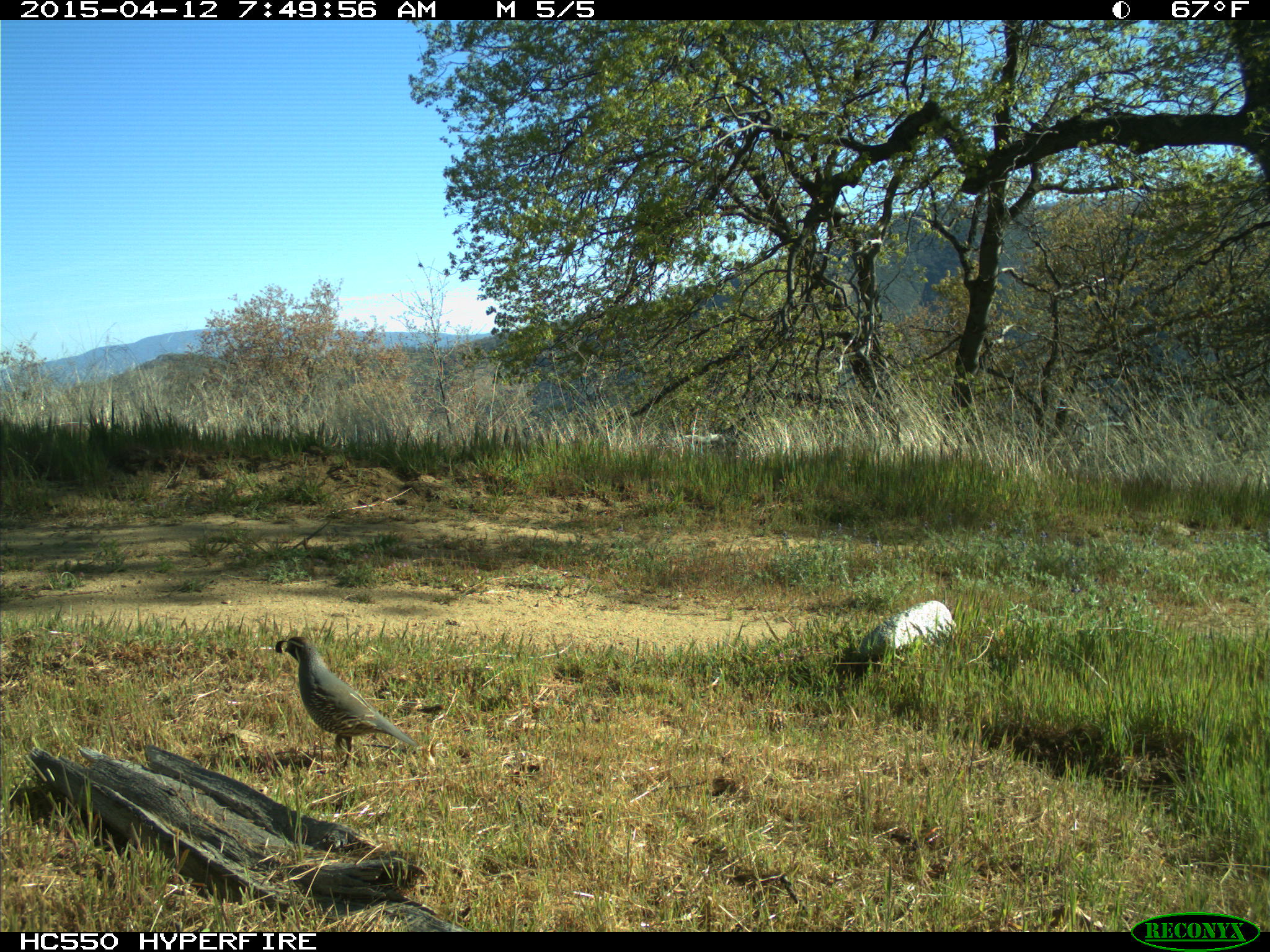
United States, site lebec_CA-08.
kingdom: Animalia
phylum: Chordata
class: Aves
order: Galliformes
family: Odontophoridae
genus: Callipepla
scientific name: Callipepla californica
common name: california quail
Callipepla californica (california quail).